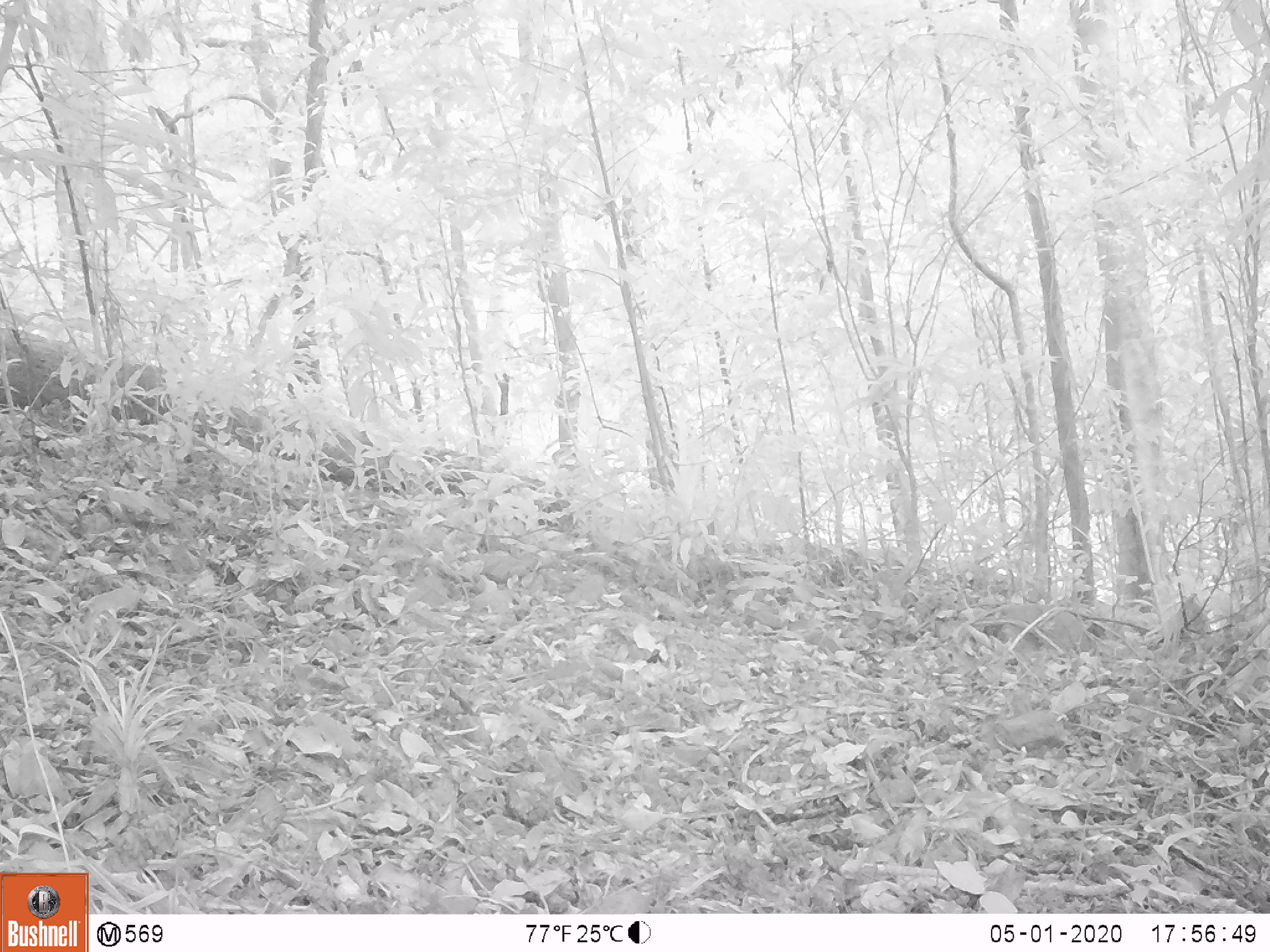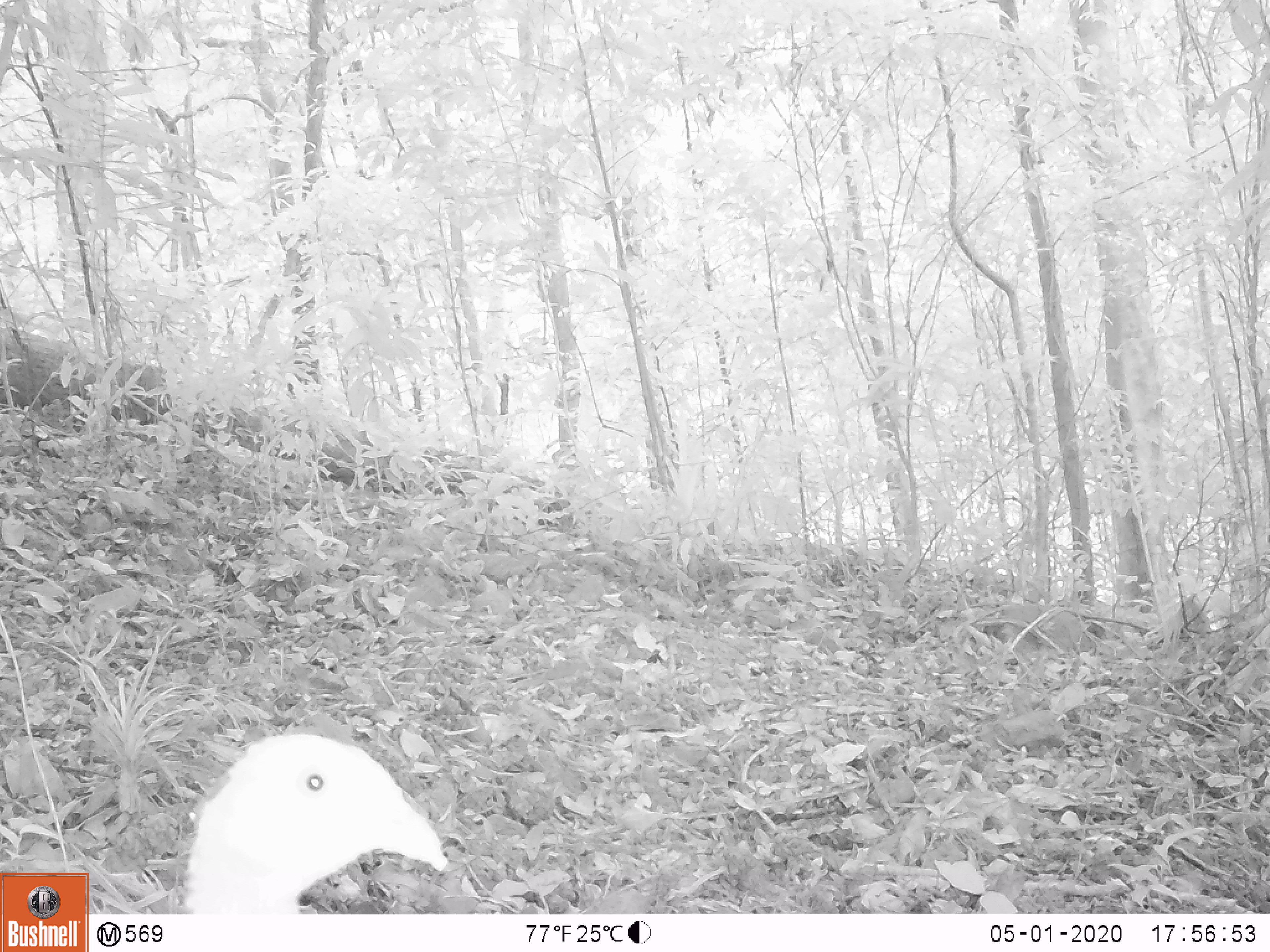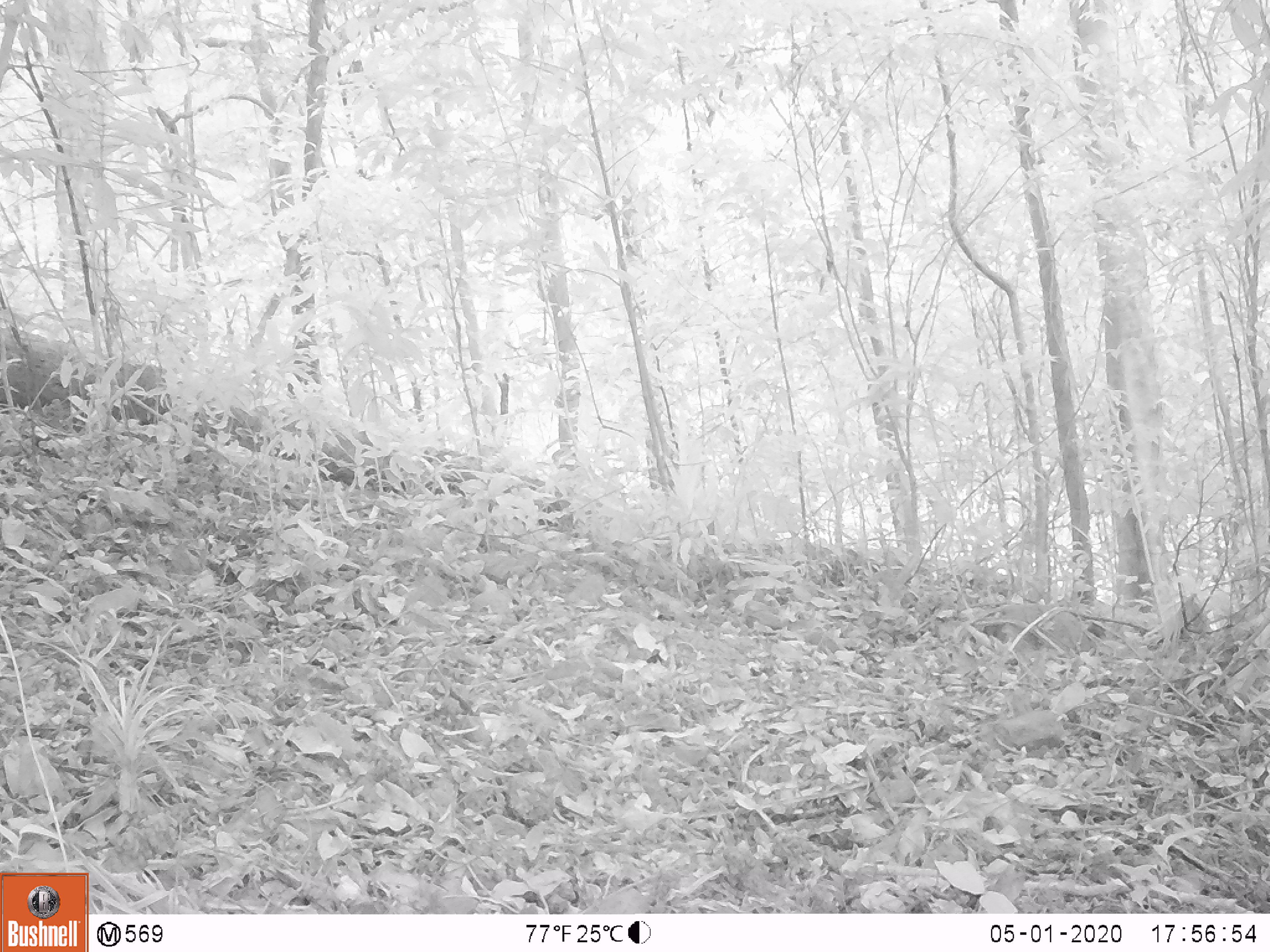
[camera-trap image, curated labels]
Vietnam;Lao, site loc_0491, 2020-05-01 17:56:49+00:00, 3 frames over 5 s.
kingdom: Animalia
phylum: Chordata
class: Aves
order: Galliformes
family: Phasianidae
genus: Lophura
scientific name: Lophura nycthemera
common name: silver pheasant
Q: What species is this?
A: Silver pheasant (Lophura nycthemera).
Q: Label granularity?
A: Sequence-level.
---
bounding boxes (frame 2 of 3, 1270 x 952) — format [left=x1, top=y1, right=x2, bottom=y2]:
silver pheasant: [left=182, top=733, right=448, bottom=913]